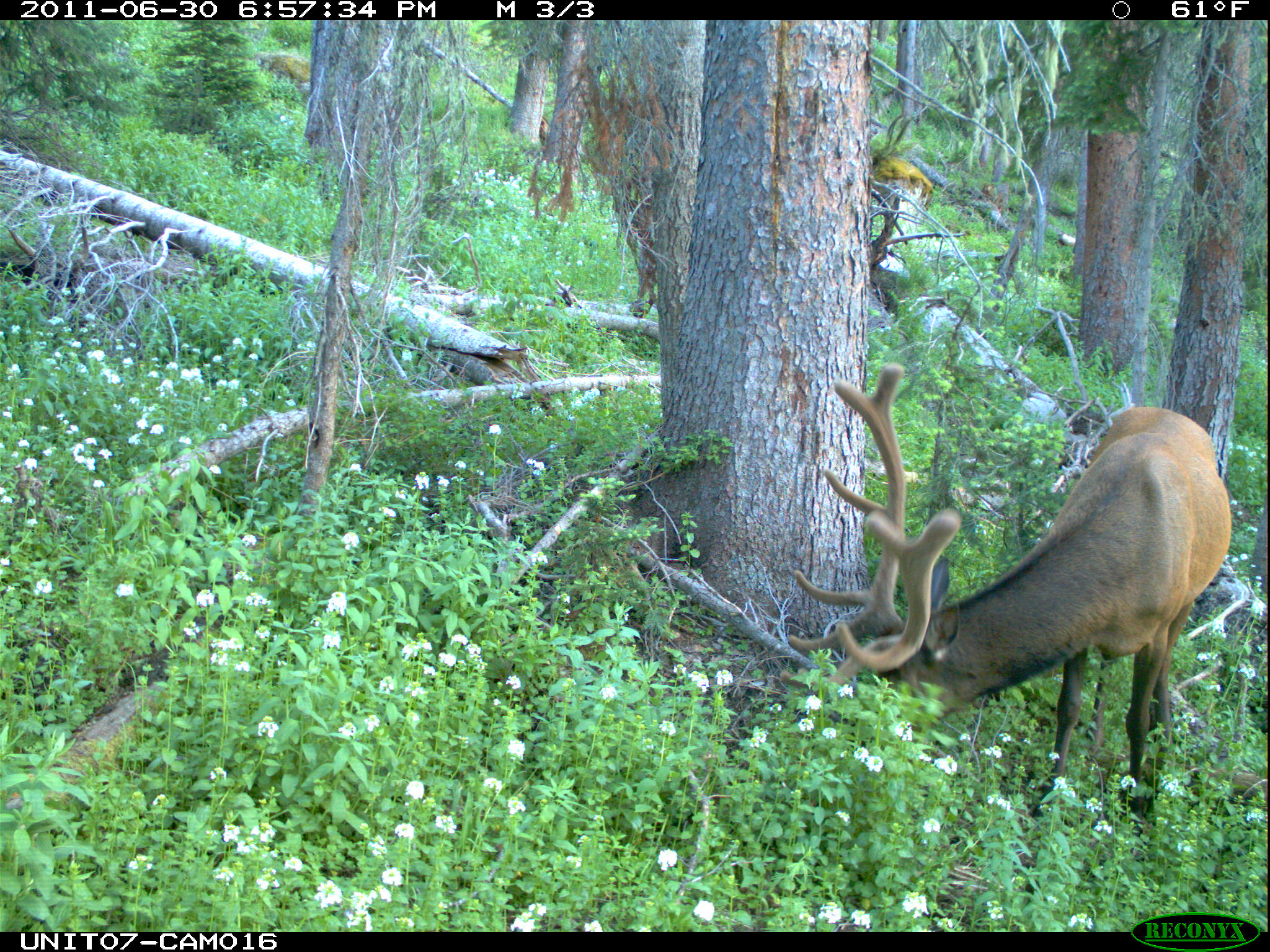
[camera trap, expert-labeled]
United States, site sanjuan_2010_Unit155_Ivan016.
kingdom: Animalia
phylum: Chordata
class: Mammalia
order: Artiodactyla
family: Cervidae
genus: Cervus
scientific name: Cervus elaphus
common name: red deer